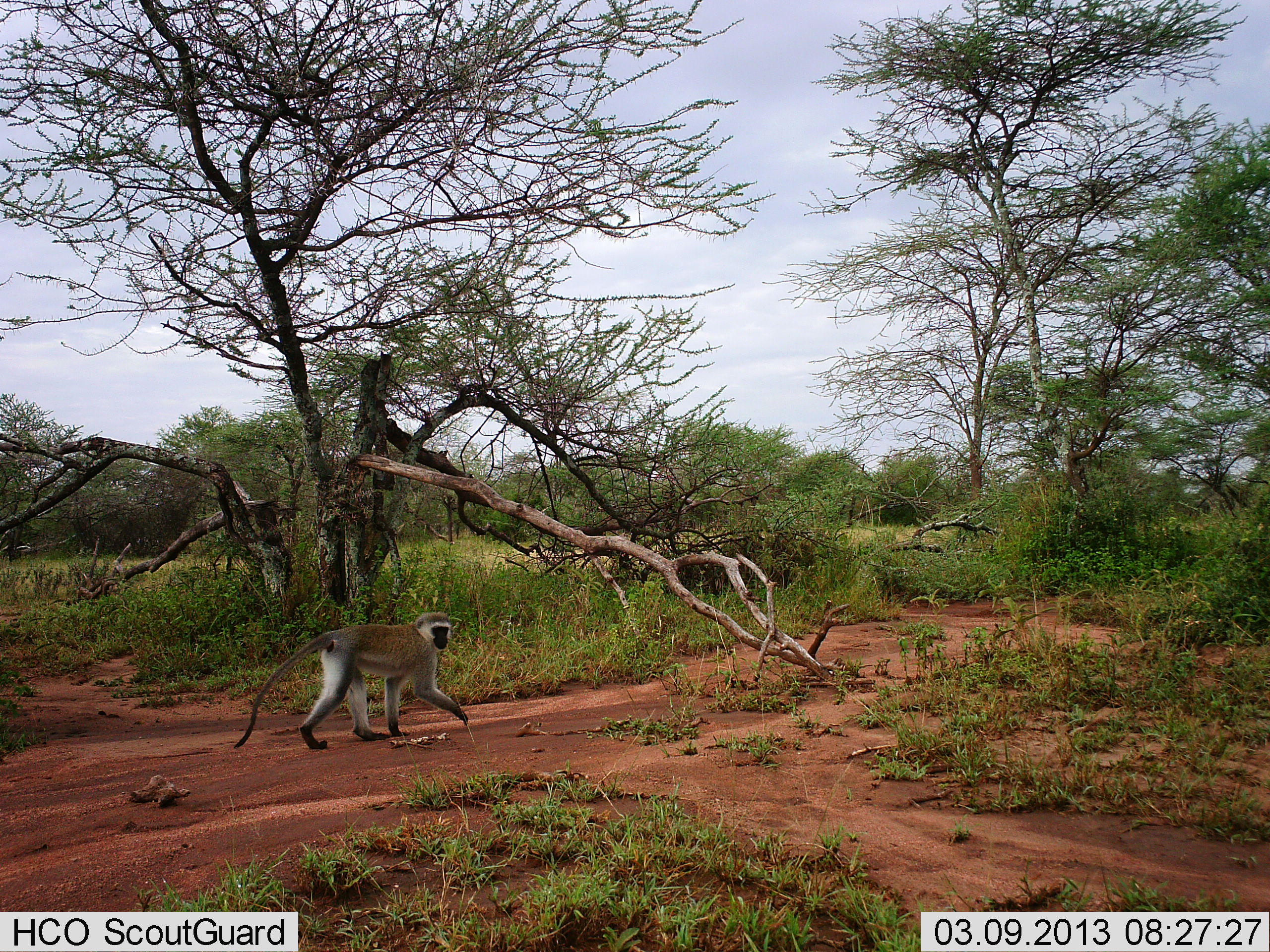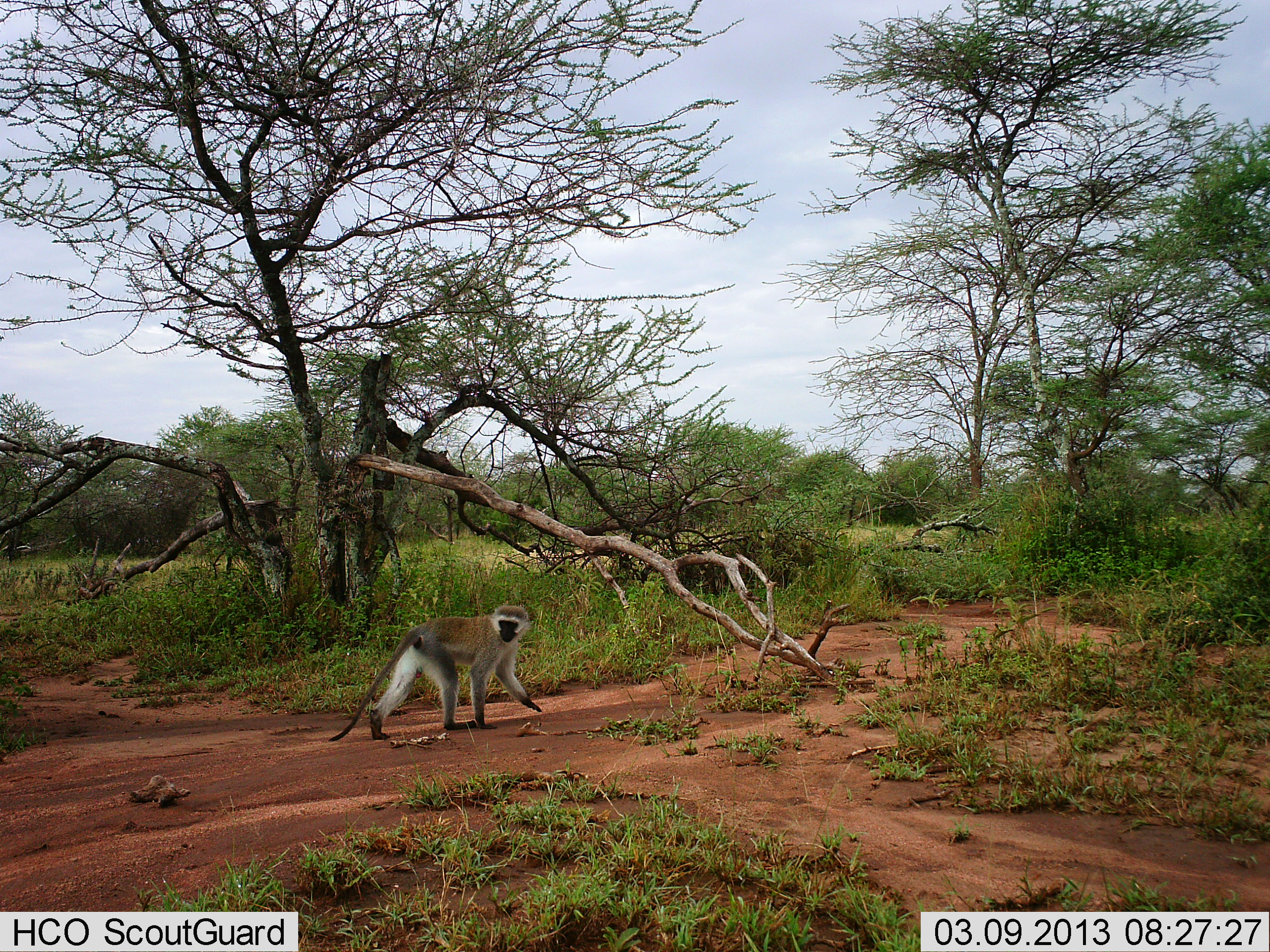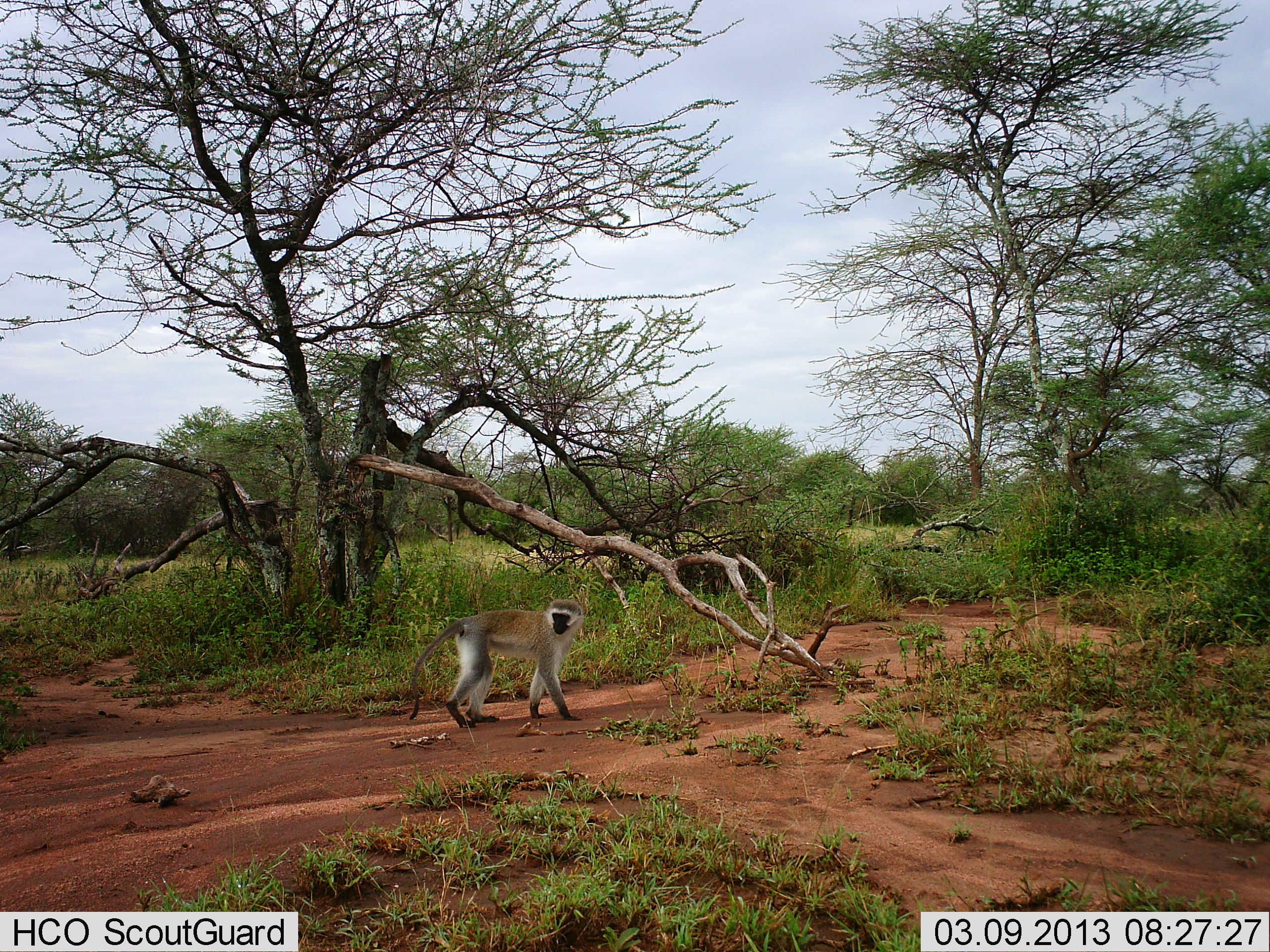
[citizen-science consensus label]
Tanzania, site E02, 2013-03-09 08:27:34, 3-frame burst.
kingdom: Animalia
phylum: Chordata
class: Mammalia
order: Primates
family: Cercopithecidae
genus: Chlorocebus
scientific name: Chlorocebus pygerythrus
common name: vervet monkey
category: monkeyvervet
Monkeyvervet (vervet monkey) (Chlorocebus pygerythrus), count 1. Behavior (volunteer vote fractions): standing 6%, resting 0%, moving 94%, interacting 0%. Young present (vote fraction): 0%. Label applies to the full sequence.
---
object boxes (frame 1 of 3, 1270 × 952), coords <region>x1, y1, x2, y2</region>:
animal: <region>235, 611, 472, 757</region>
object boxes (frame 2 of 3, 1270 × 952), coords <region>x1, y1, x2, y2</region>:
animal: <region>321, 596, 548, 743</region>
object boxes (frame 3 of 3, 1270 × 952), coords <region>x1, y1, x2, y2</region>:
animal: <region>405, 595, 592, 733</region>